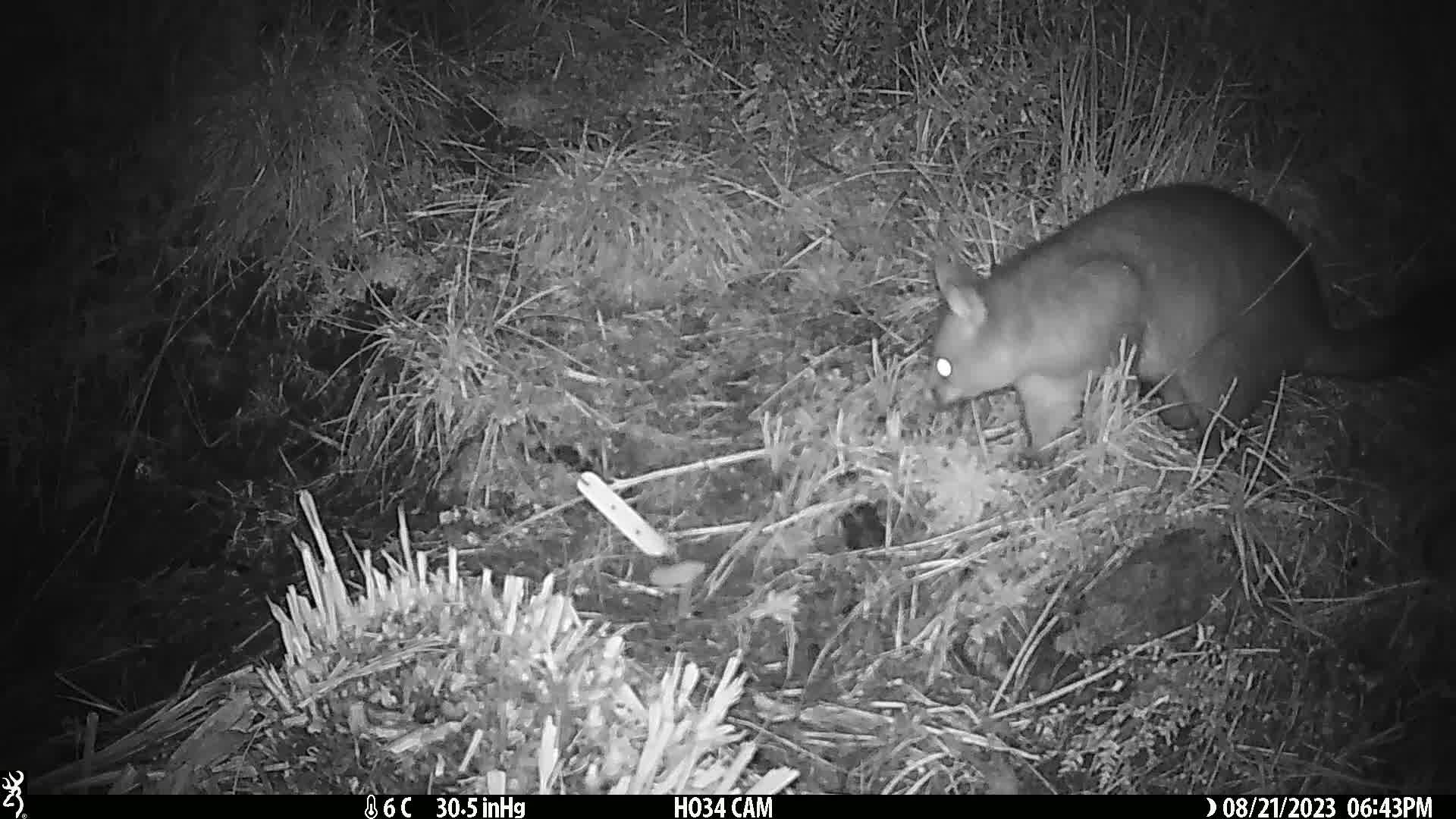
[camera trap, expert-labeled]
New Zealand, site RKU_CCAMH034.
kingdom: Animalia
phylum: Chordata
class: Mammalia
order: Diprotodontia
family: Phalangeridae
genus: Trichosurus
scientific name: Trichosurus vulpecula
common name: common brushtail possum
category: possum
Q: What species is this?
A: Possum (common brushtail possum) (Trichosurus vulpecula).